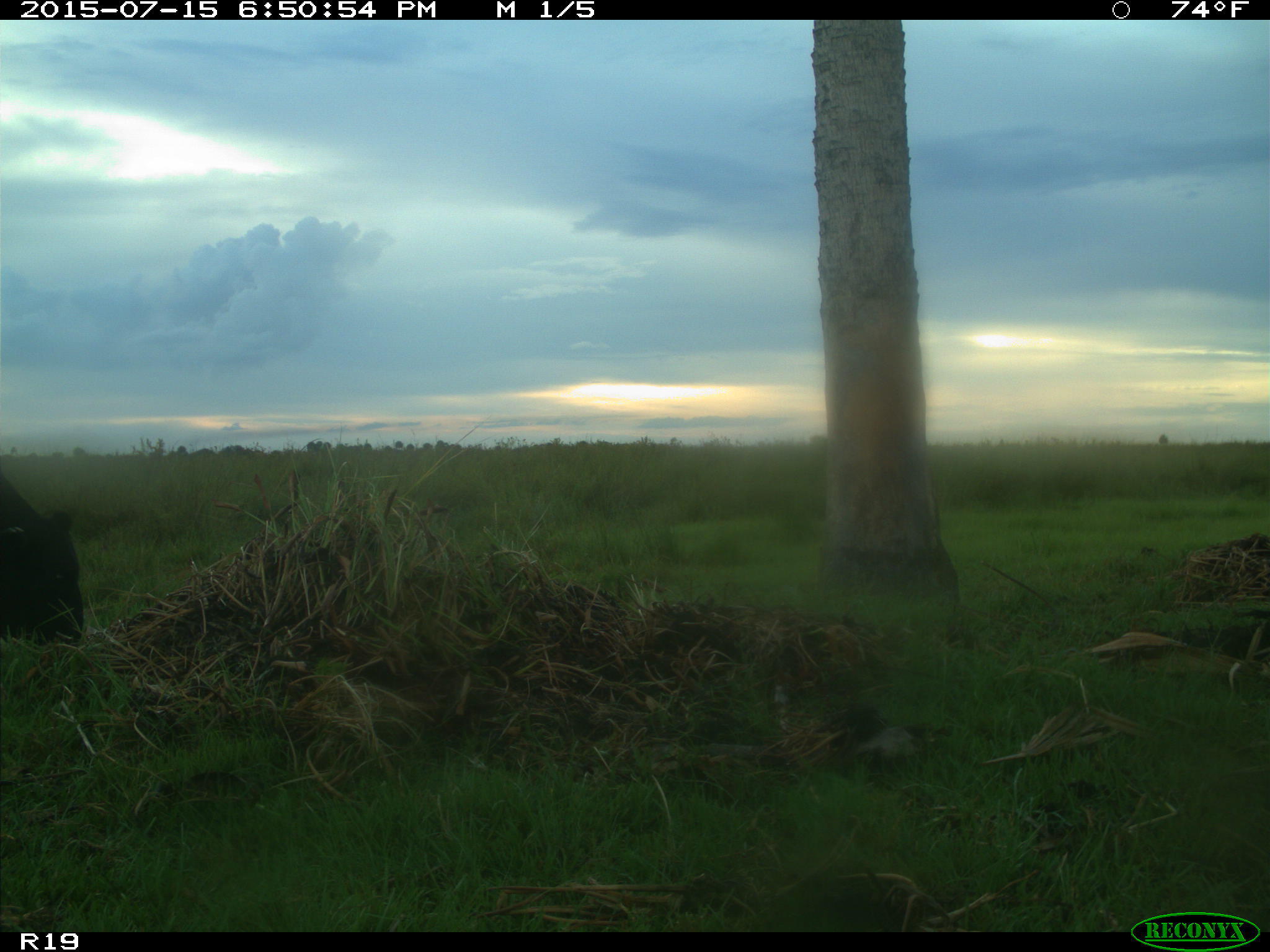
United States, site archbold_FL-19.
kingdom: Animalia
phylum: Chordata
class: Mammalia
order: Artiodactyla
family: Bovidae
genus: Bos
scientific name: Bos taurus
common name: domestic cow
Bos taurus (domestic cow).